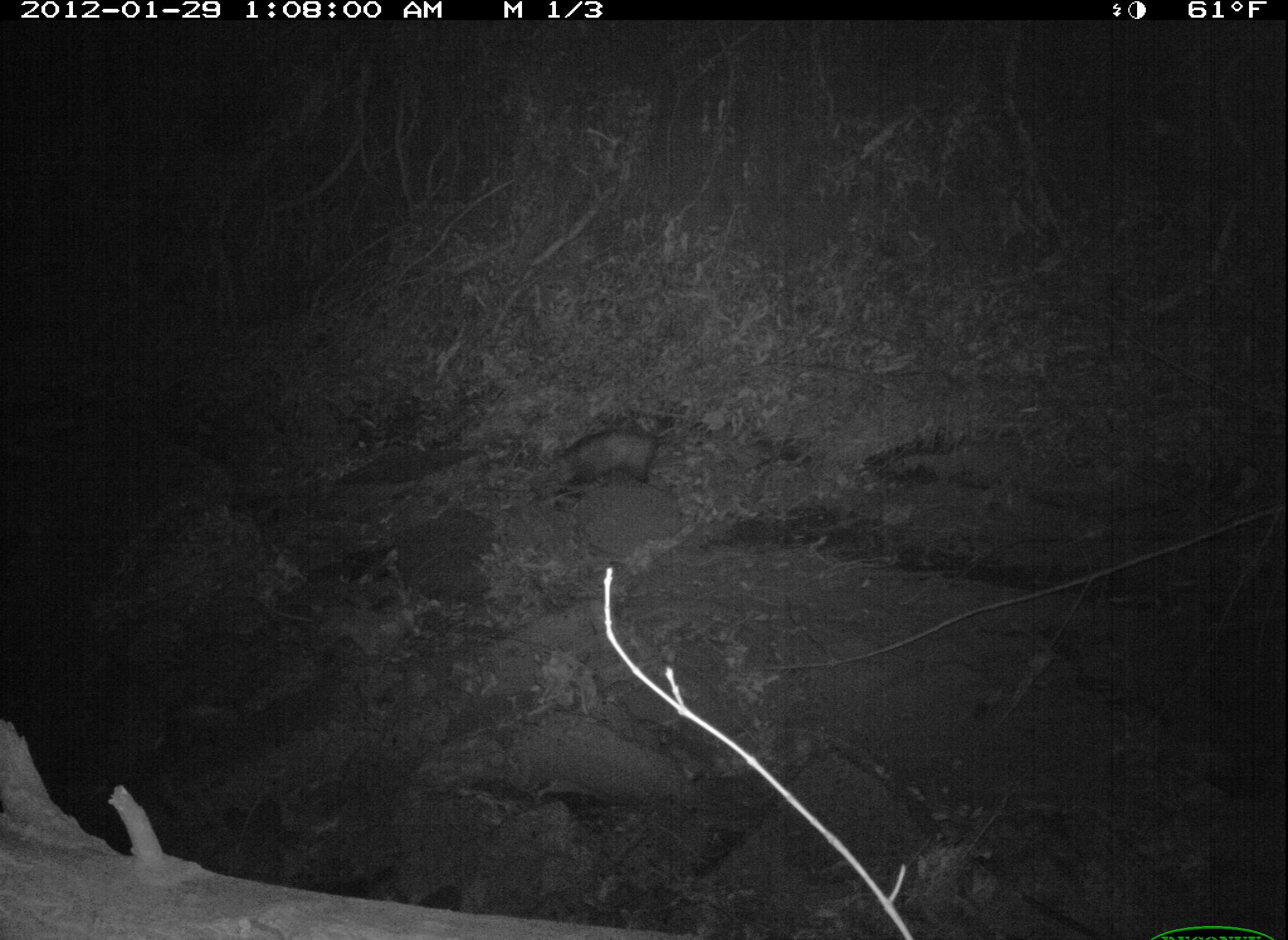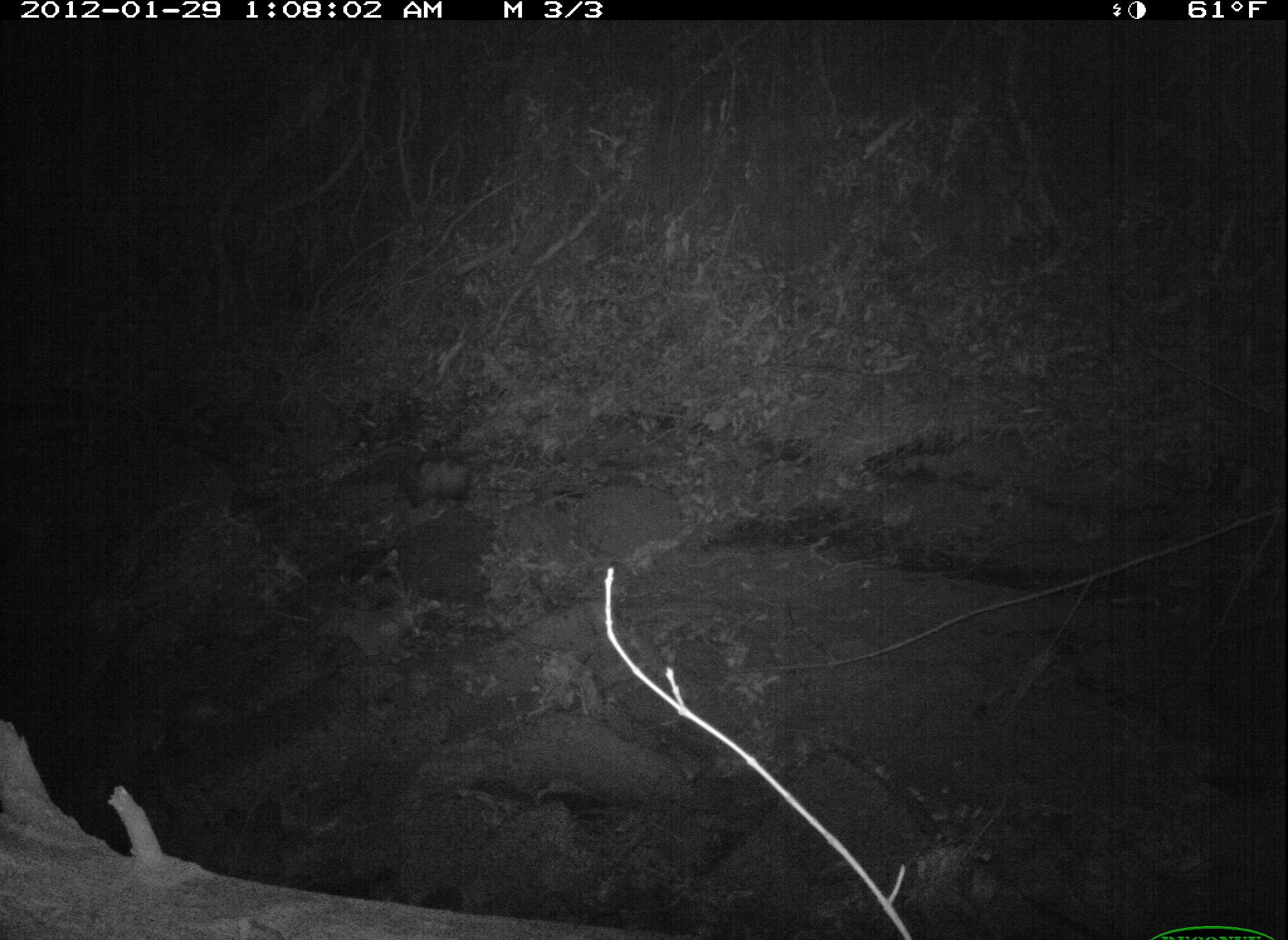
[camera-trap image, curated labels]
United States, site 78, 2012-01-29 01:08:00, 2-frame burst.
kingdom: Animalia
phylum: Chordata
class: Mammalia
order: Didelphimorphia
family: Didelphidae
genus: Didelphis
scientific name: Didelphis virginiana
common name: virginia opossum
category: opossum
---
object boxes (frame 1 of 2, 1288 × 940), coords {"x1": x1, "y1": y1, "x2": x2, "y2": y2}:
opossum: {"x1": 530, "y1": 417, "x2": 700, "y2": 499}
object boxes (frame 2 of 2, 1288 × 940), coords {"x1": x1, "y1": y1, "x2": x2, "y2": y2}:
opossum: {"x1": 385, "y1": 438, "x2": 491, "y2": 517}